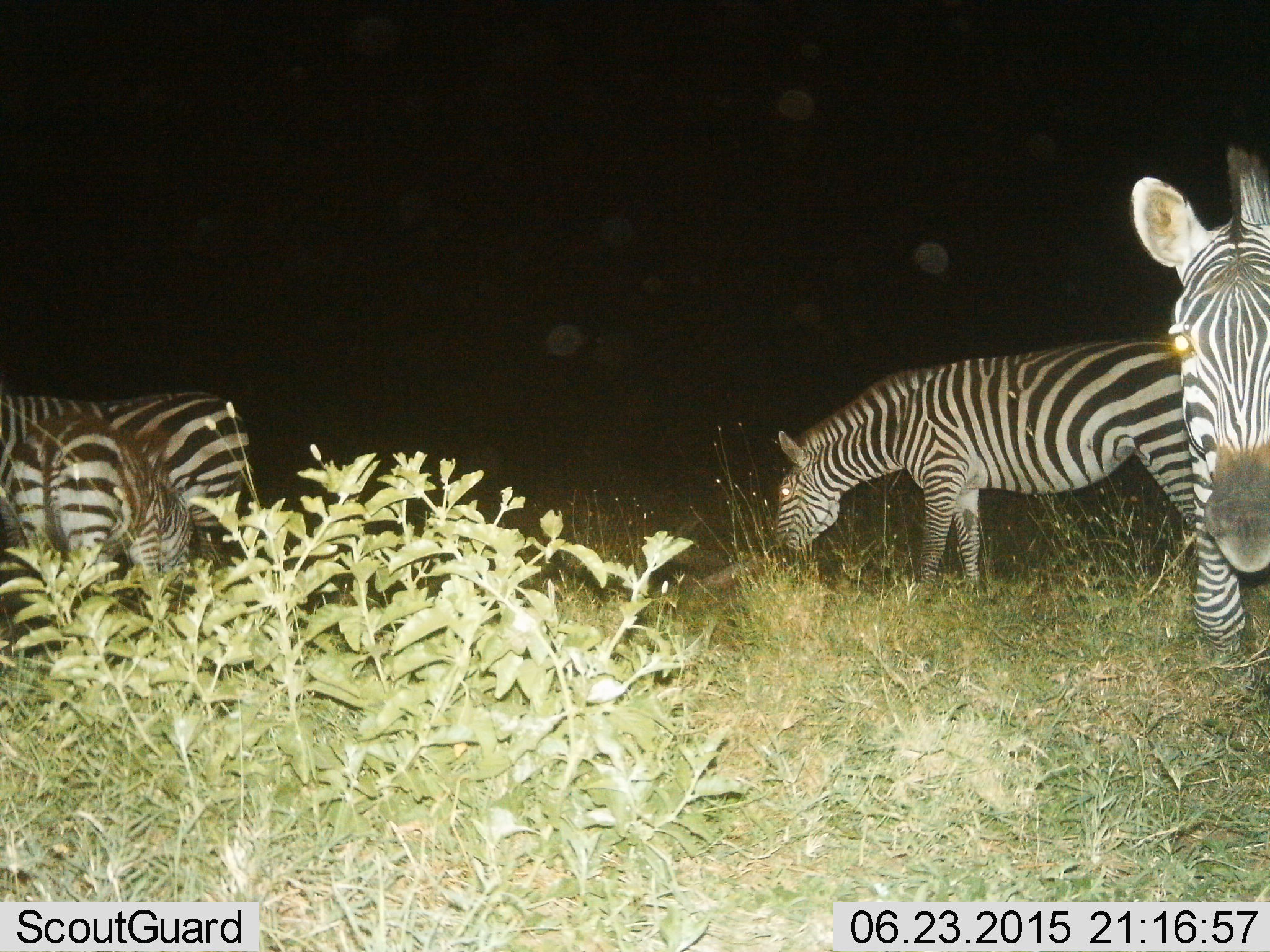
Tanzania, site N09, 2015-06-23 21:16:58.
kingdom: Animalia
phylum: Chordata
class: Mammalia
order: Perissodactyla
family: Equidae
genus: Equus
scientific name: Equus quagga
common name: plains zebra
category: zebra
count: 4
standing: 70%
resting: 0%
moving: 0%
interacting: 0%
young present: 10%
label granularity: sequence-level